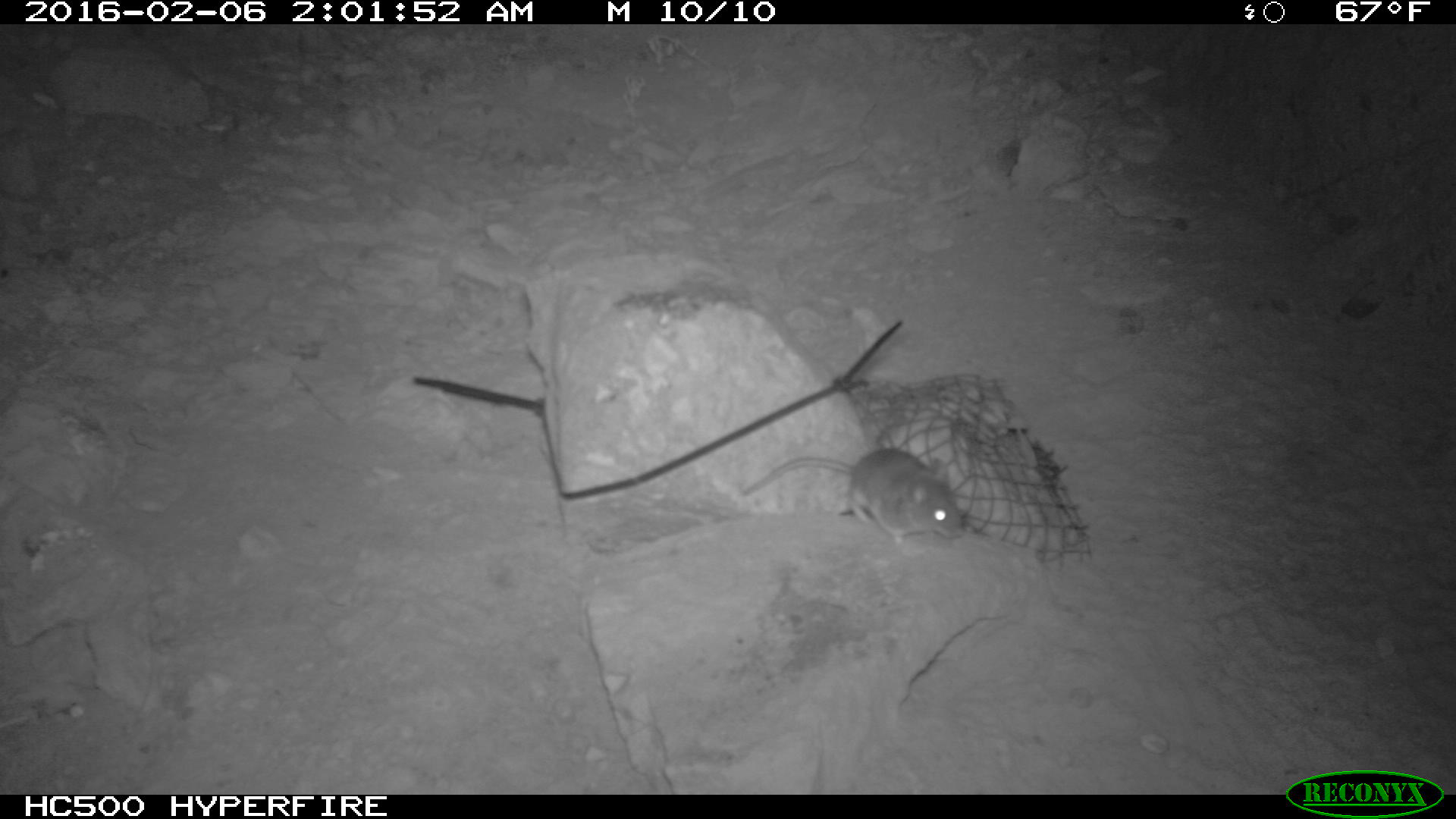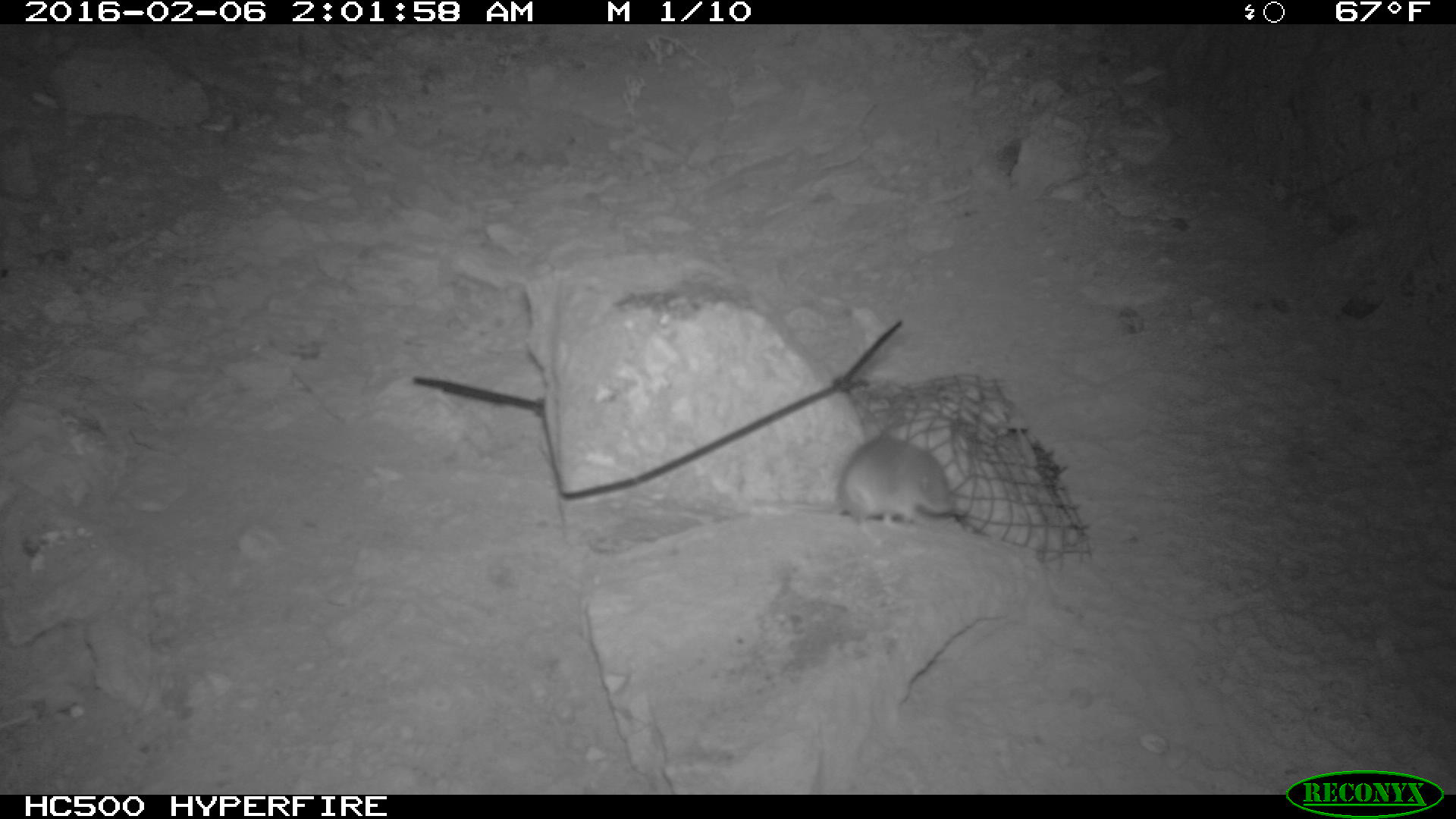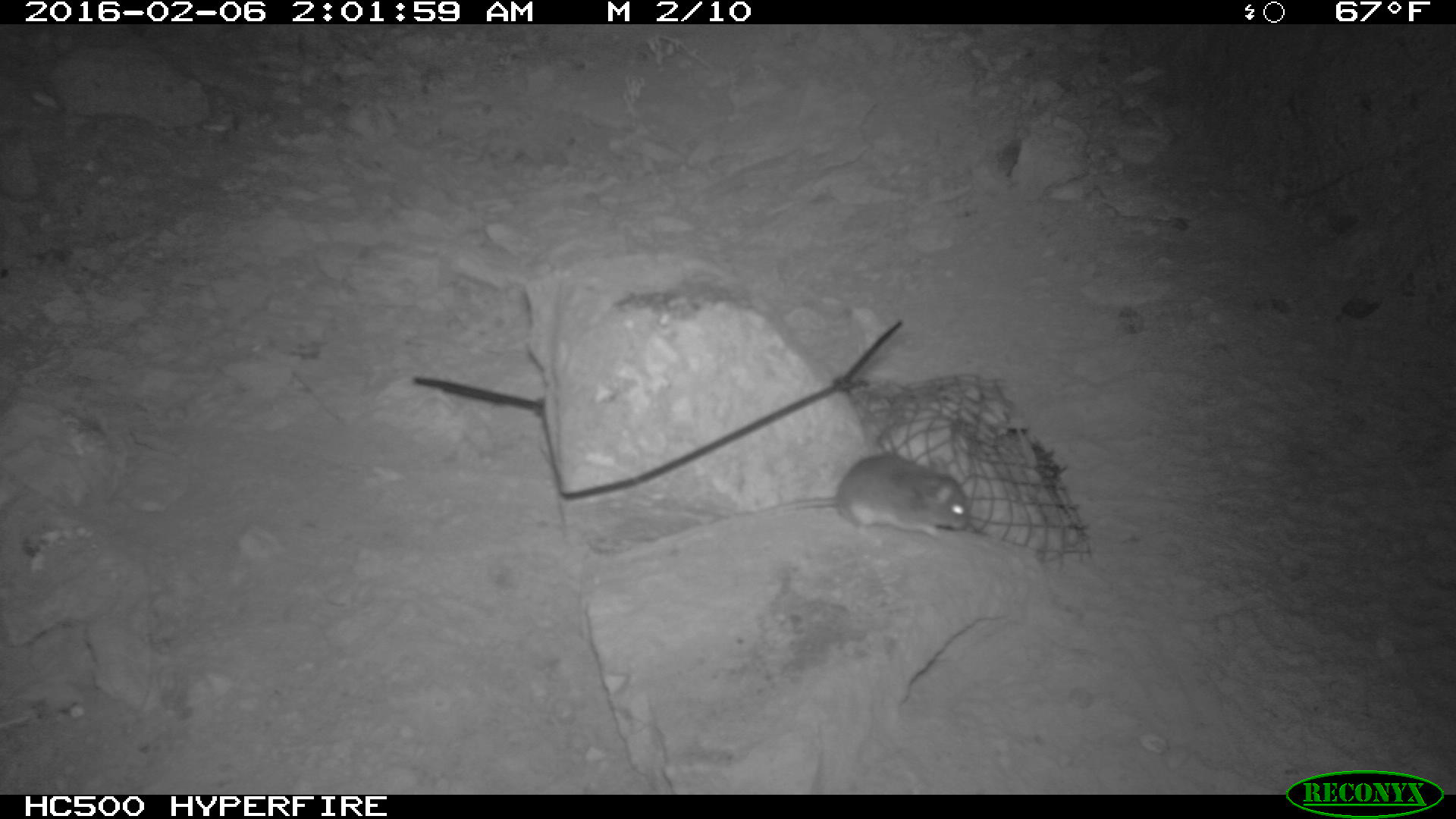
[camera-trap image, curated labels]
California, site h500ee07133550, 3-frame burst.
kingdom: Animalia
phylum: Chordata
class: Mammalia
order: Rodentia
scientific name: Rodentia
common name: rodent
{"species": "rodent (Rodentia)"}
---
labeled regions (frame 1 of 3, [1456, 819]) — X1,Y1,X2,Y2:
rodent: 742,448,965,545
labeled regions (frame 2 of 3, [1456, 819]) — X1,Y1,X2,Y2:
rodent: 746,433,957,535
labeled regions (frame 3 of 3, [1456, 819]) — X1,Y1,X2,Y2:
rodent: 705,453,976,545